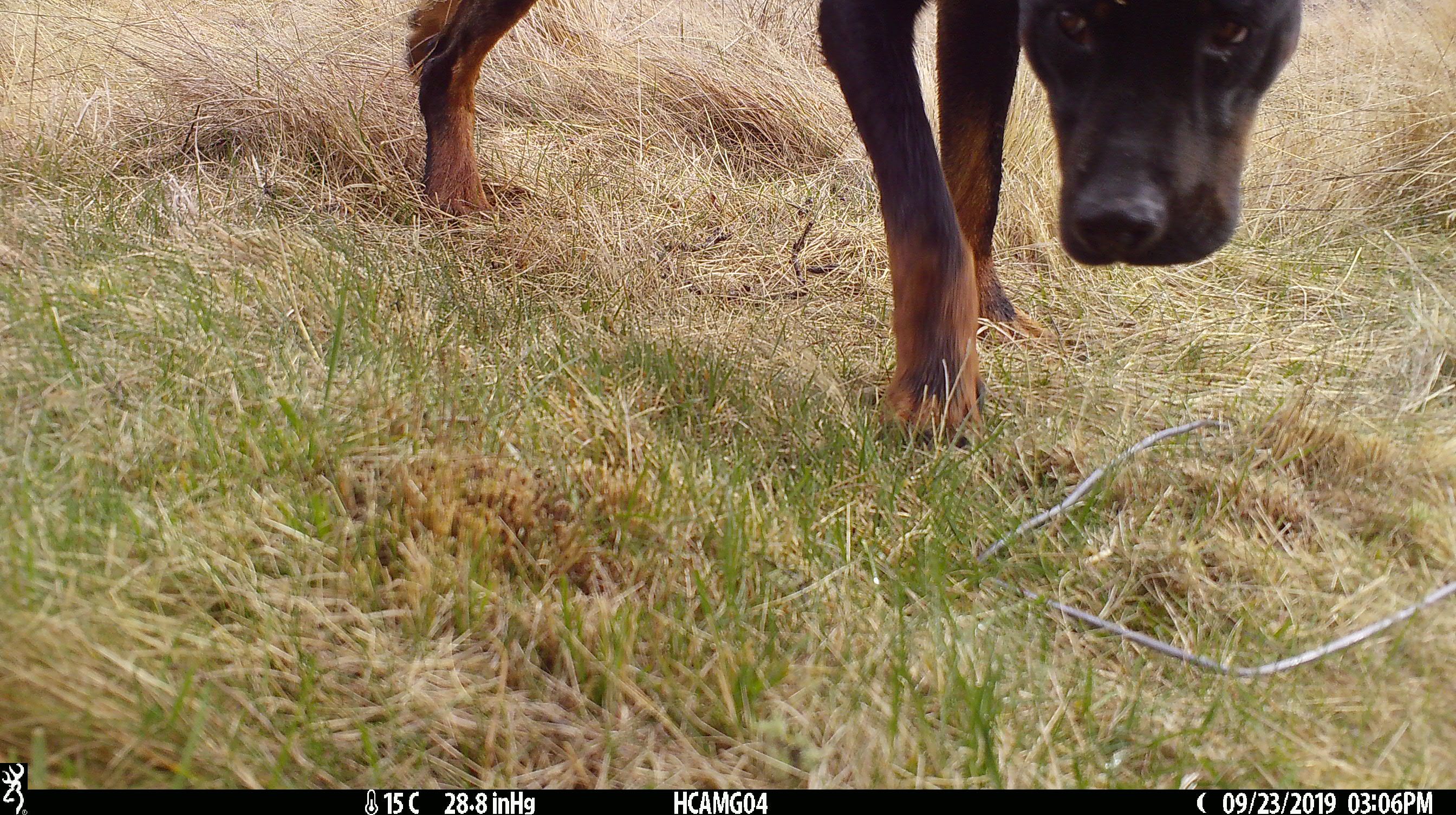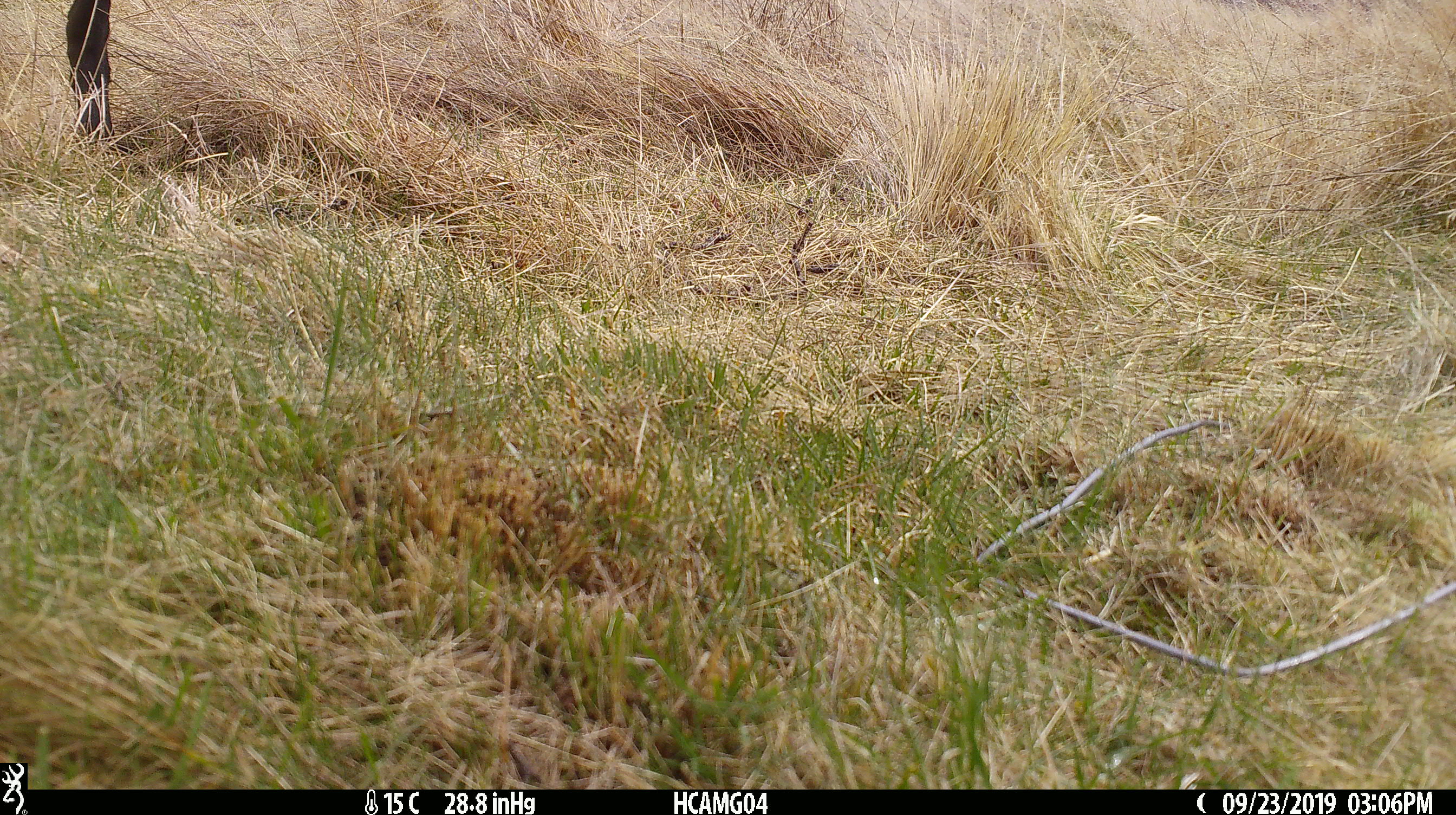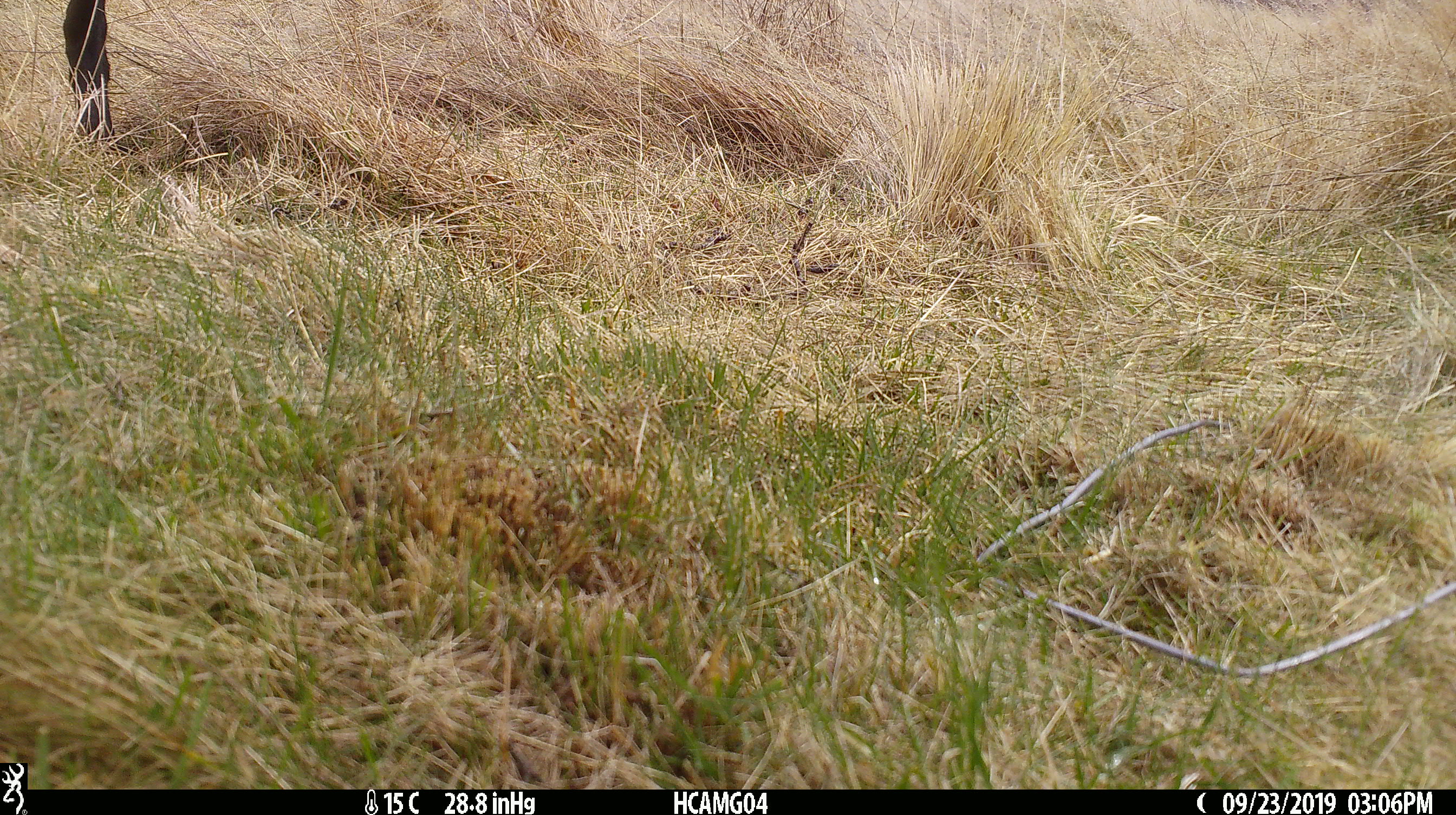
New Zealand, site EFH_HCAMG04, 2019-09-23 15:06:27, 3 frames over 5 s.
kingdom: Animalia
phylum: Chordata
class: Mammalia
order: Carnivora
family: Canidae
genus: Canis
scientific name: Canis familiaris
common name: domestic dog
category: dog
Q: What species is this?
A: Dog (domestic dog) (Canis familiaris).